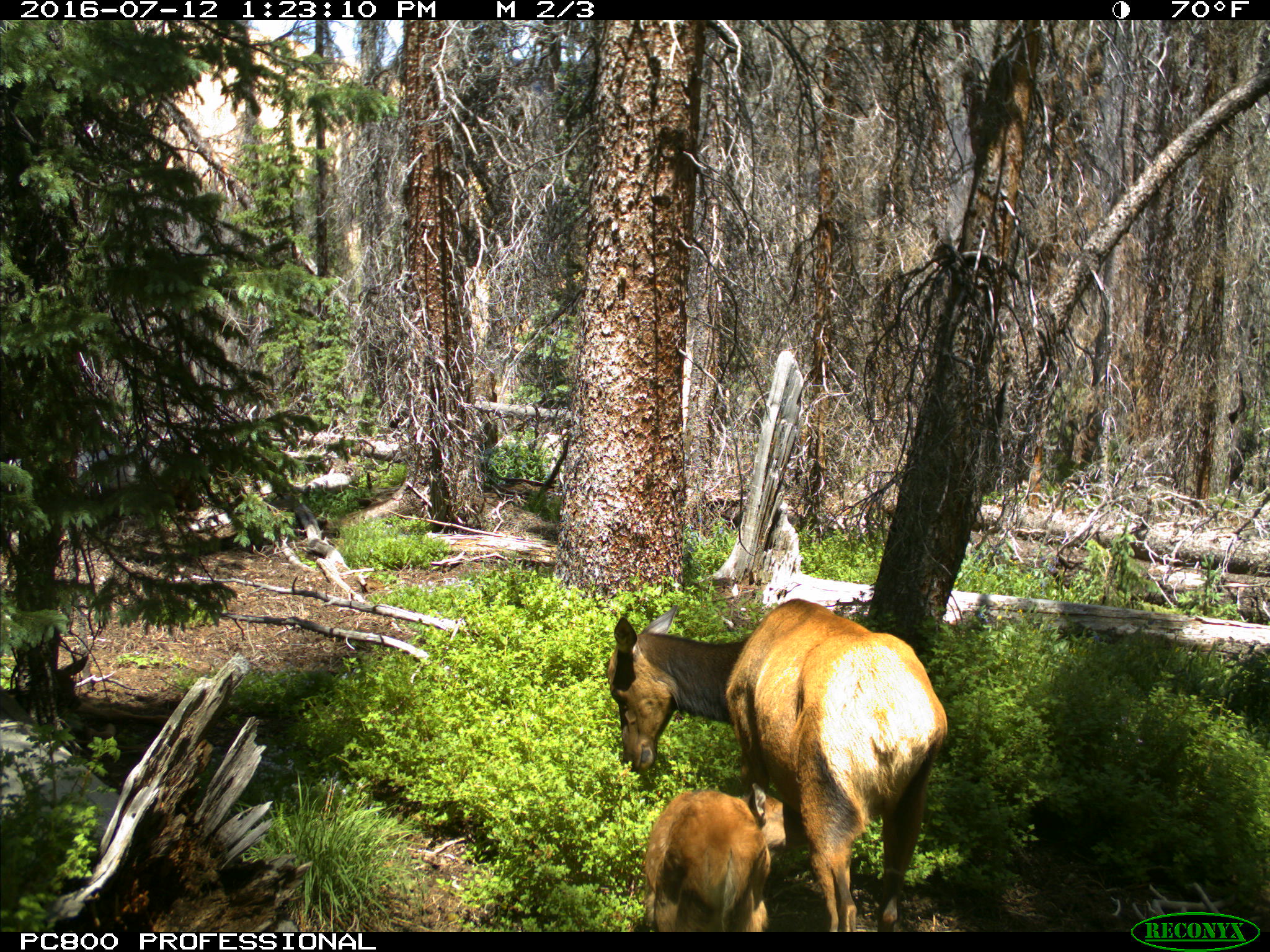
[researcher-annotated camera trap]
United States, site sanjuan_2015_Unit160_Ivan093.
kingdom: Animalia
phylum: Chordata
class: Mammalia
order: Artiodactyla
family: Cervidae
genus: Cervus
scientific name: Cervus elaphus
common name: red deer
Cervus elaphus (red deer).